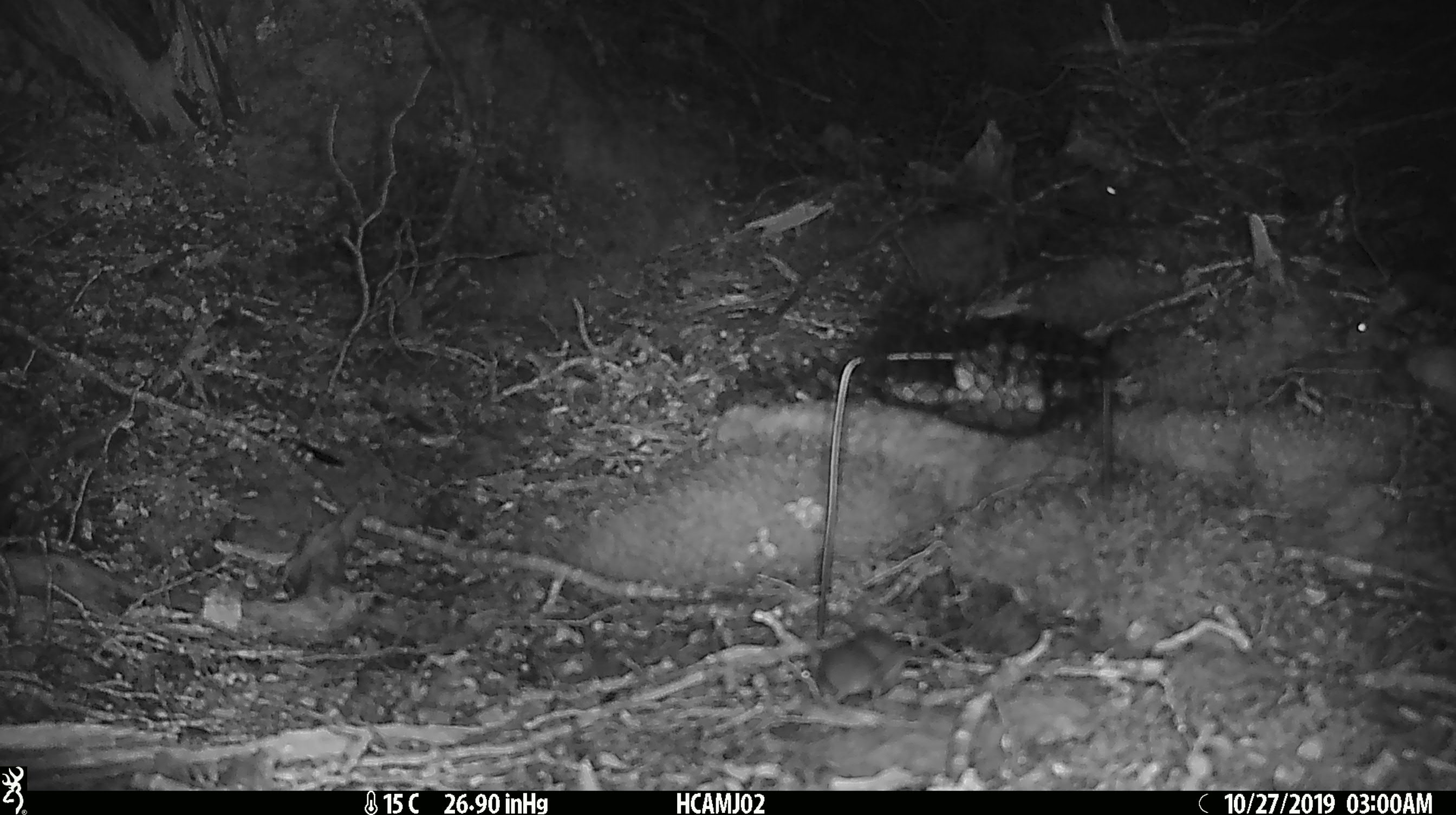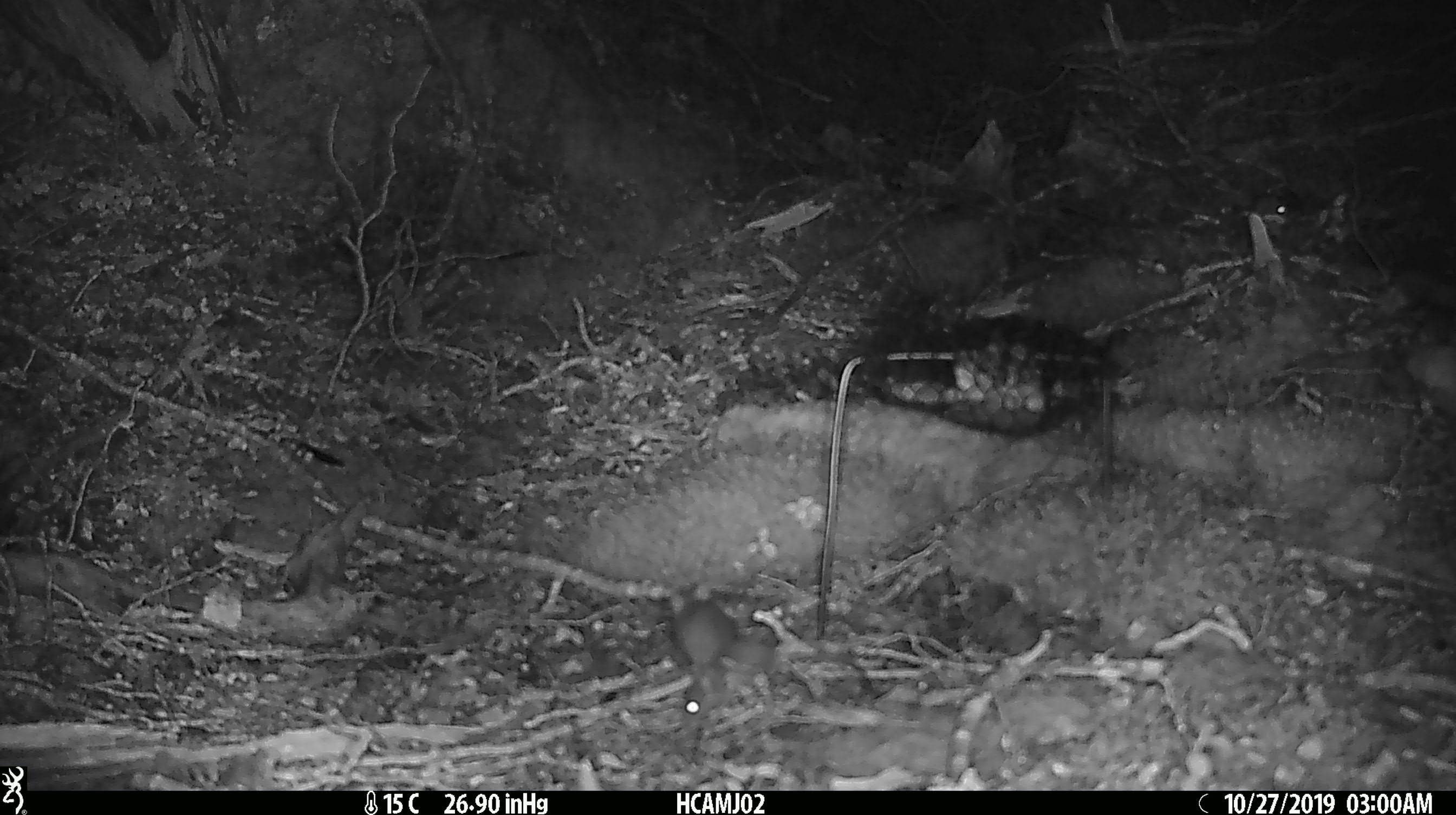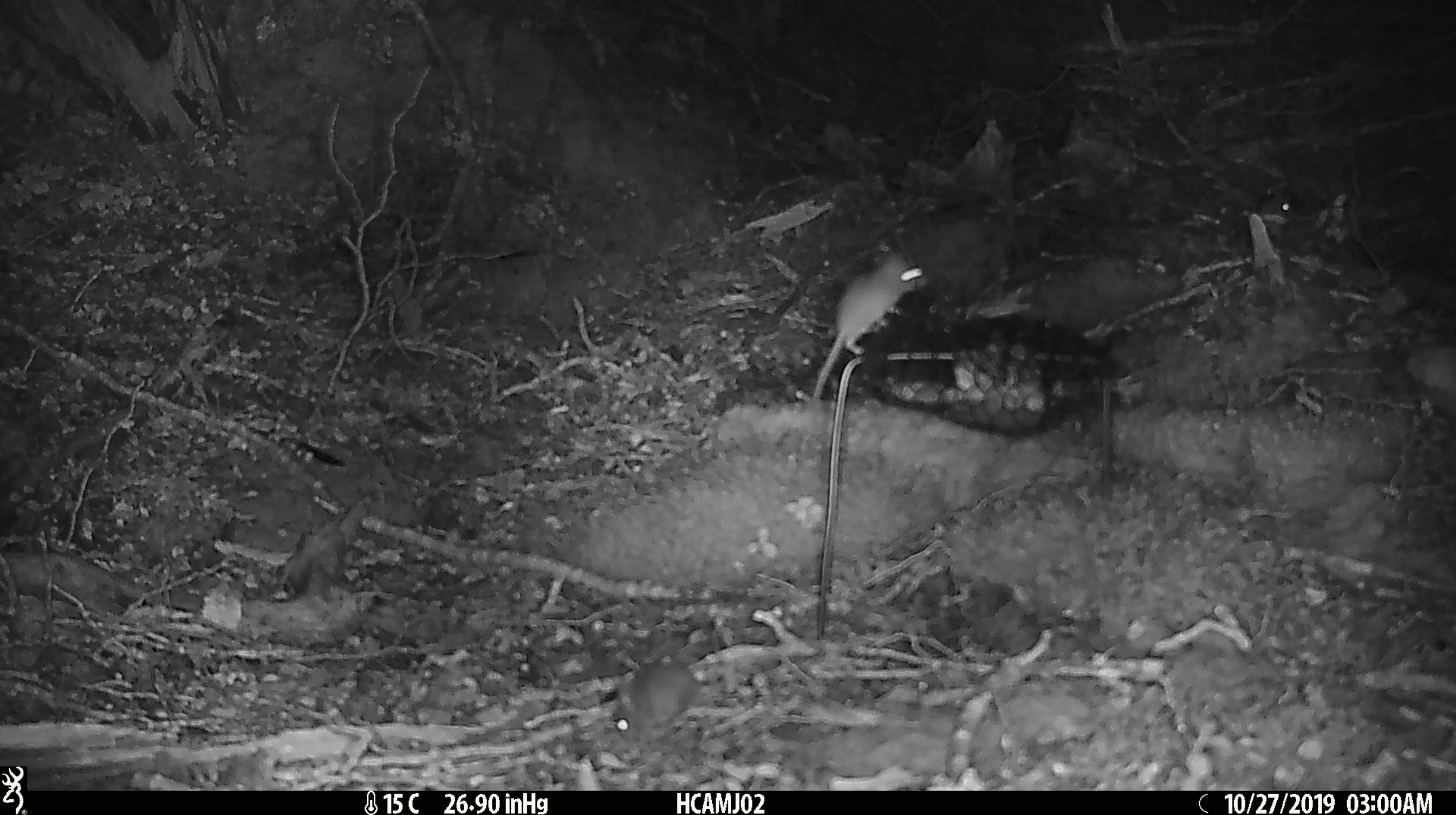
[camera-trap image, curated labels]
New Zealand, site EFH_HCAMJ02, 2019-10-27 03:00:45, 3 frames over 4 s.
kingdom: Animalia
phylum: Chordata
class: Mammalia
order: Rodentia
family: Muridae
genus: Mus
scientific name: Mus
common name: mouse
Mouse (Mus).